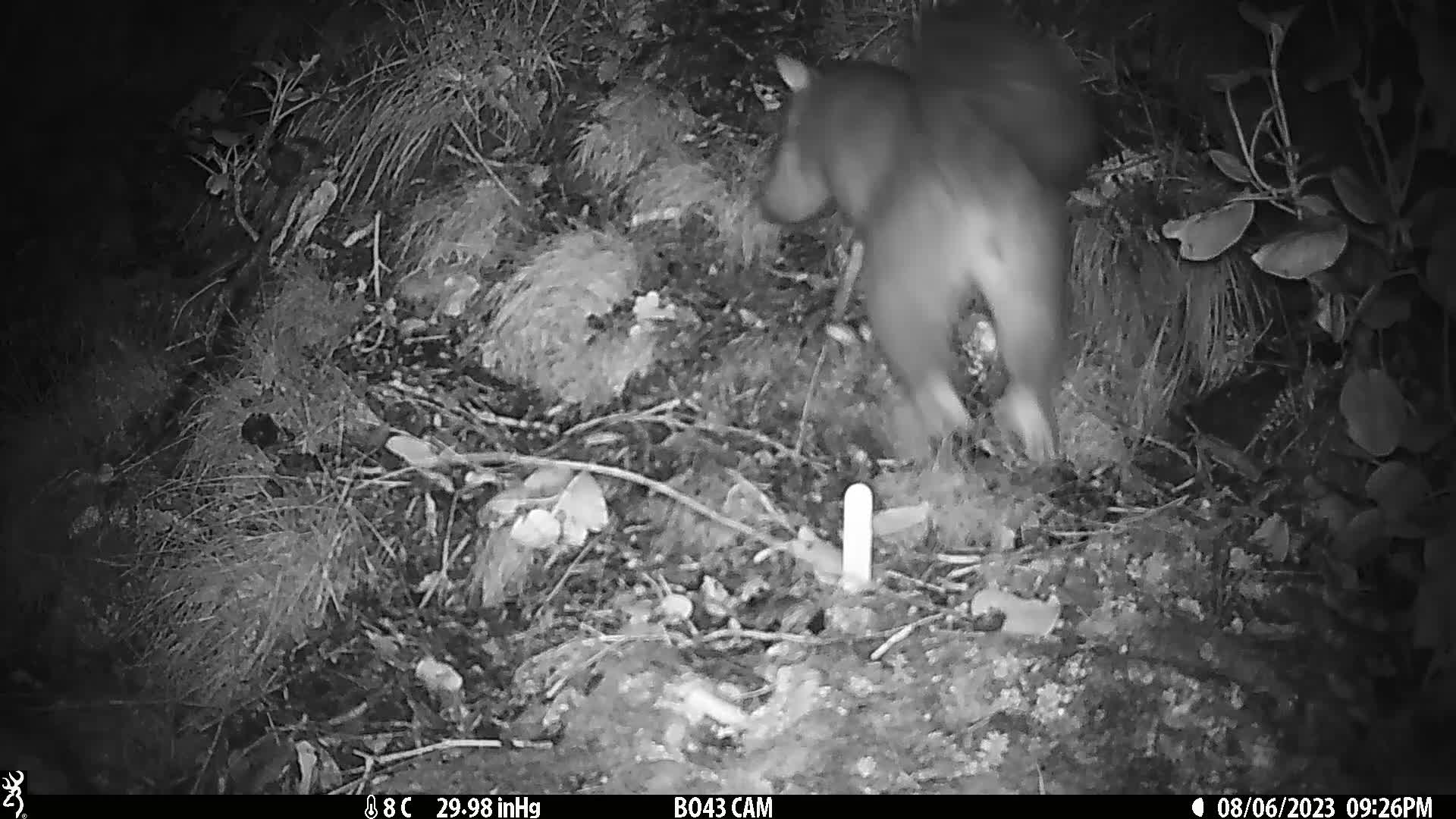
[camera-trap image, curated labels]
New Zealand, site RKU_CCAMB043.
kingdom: Animalia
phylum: Chordata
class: Mammalia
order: Diprotodontia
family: Phalangeridae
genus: Trichosurus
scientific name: Trichosurus vulpecula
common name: common brushtail possum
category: possum